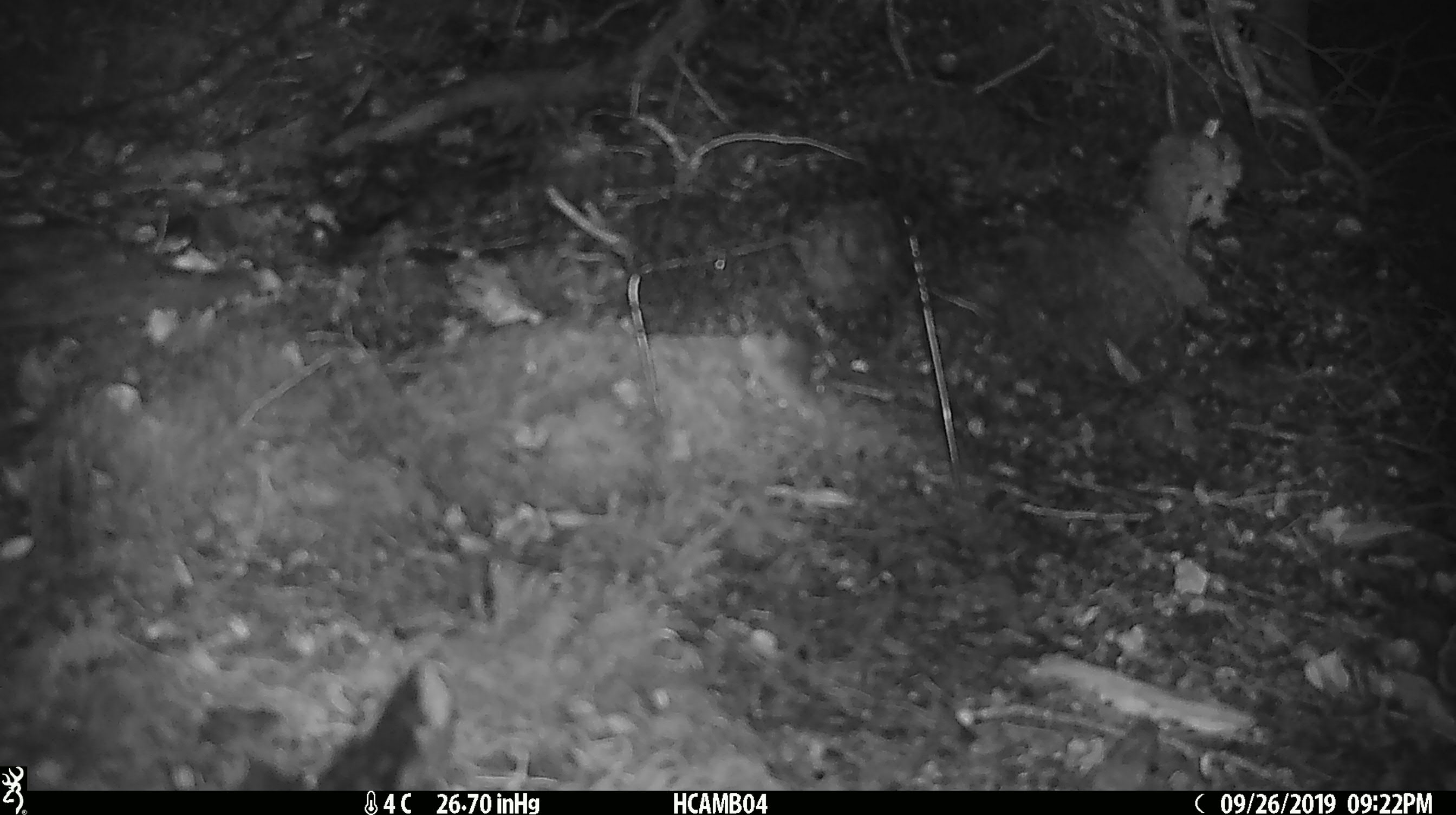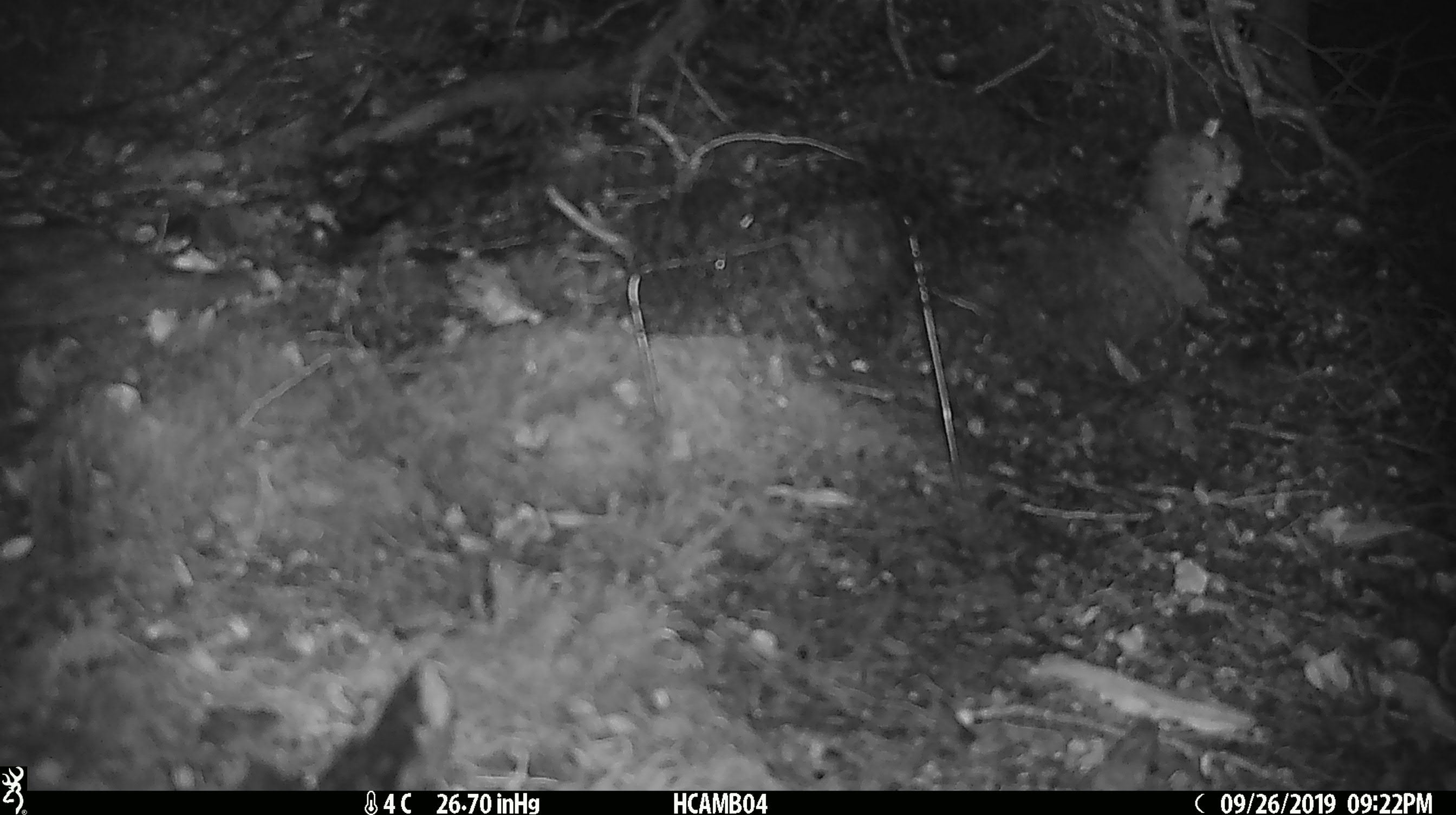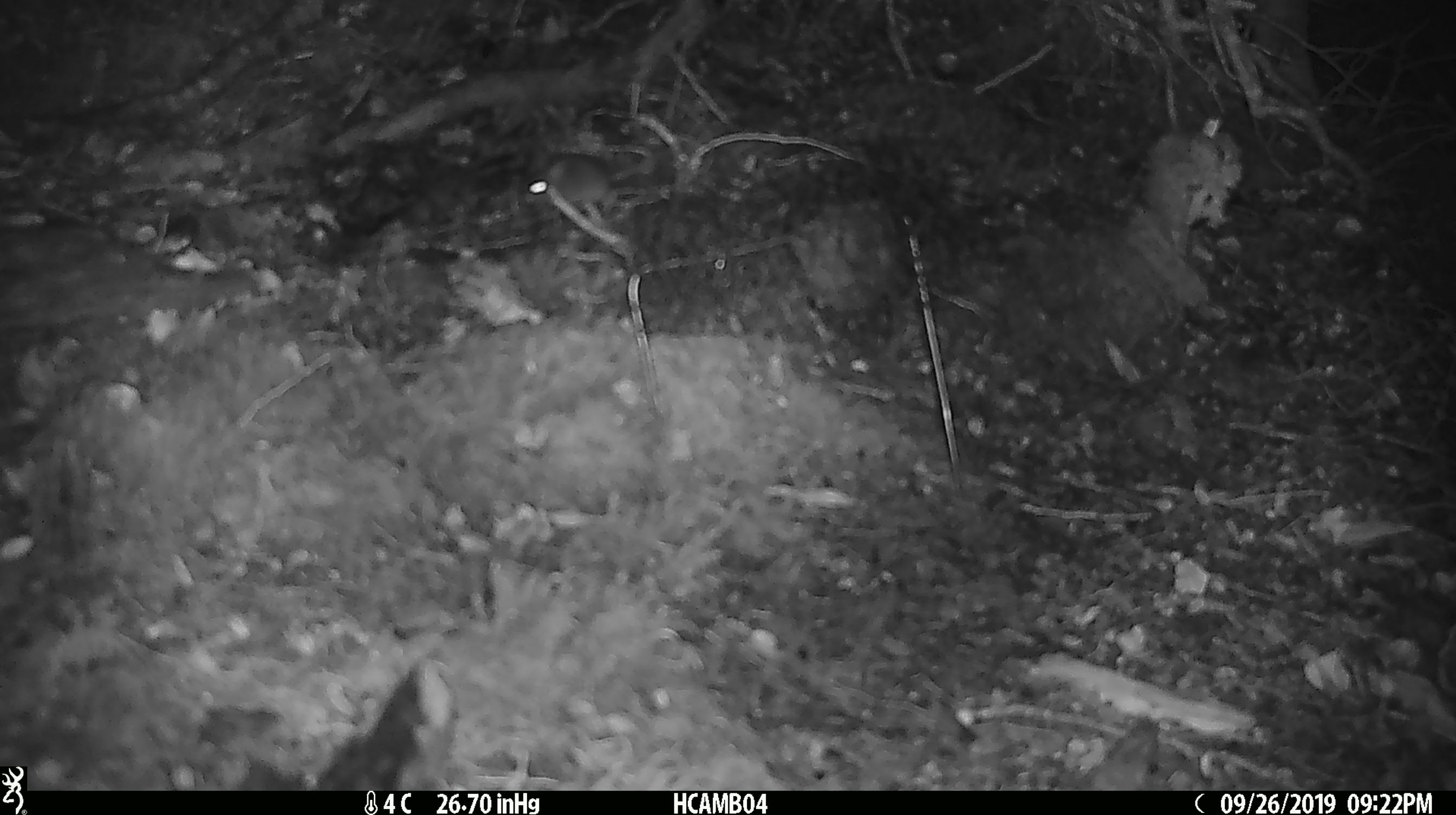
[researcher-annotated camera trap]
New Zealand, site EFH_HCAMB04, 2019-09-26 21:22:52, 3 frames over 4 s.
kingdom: Animalia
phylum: Chordata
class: Mammalia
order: Rodentia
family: Muridae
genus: Mus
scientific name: Mus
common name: mouse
Mouse (Mus).